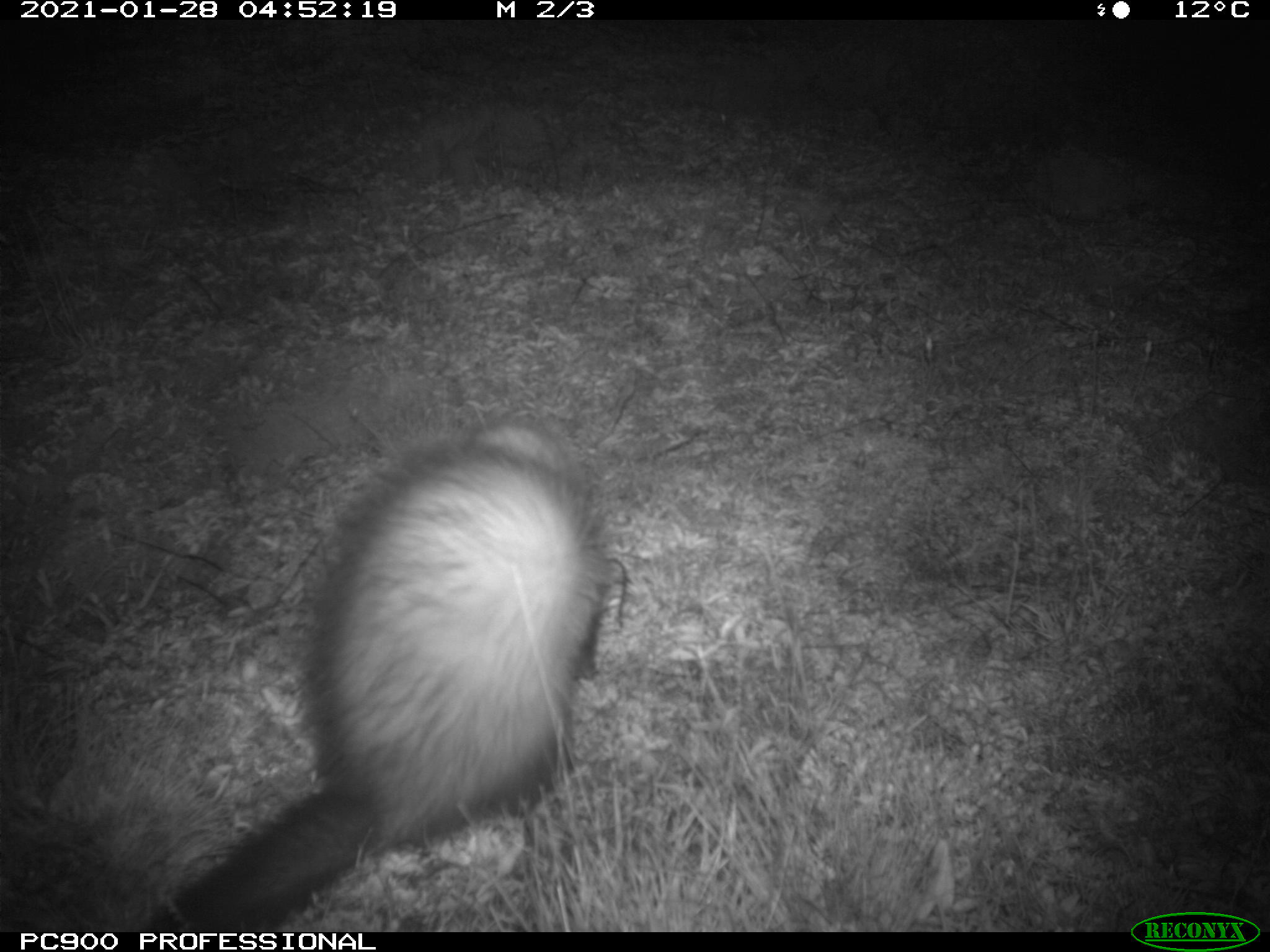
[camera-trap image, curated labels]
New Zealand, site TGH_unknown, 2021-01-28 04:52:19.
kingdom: Animalia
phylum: Chordata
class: Mammalia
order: Carnivora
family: Mustelidae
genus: Mustela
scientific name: Mustela furo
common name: ferret